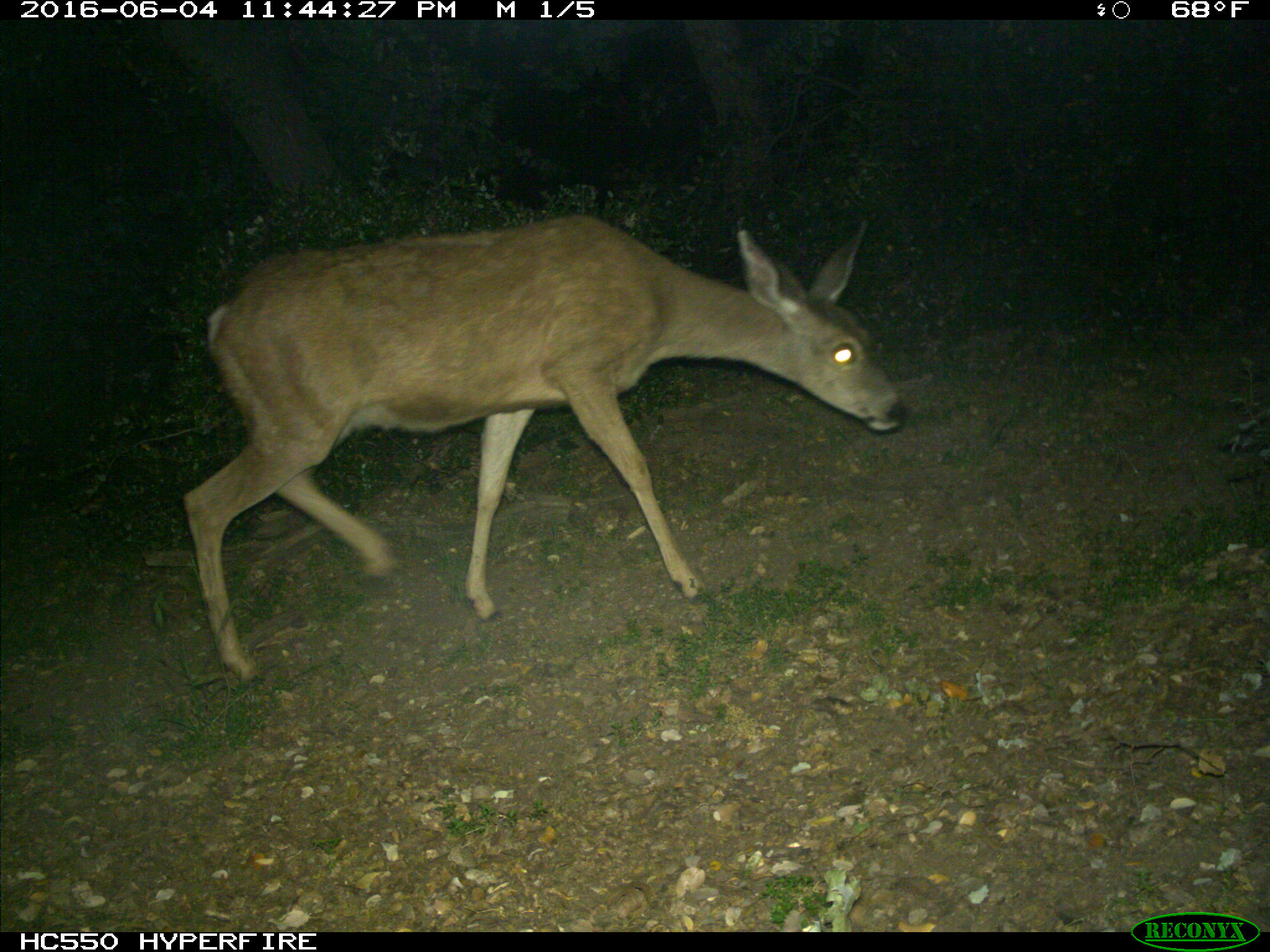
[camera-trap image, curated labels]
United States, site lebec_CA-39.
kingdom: Animalia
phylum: Chordata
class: Mammalia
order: Artiodactyla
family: Cervidae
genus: Odocoileus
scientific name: Odocoileus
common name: deer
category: unidentified deer